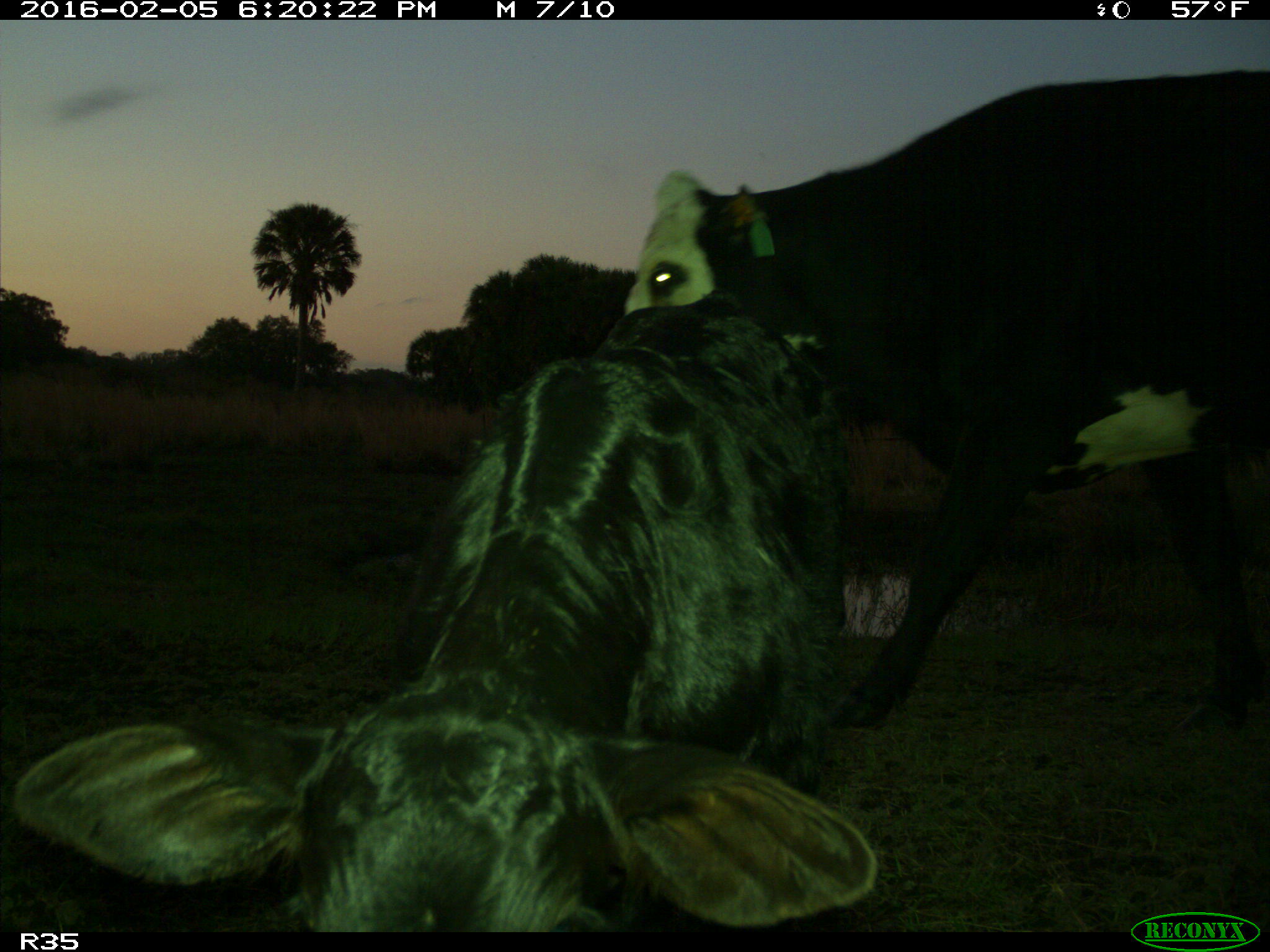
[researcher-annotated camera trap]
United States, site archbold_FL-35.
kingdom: Animalia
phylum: Chordata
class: Mammalia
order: Artiodactyla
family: Bovidae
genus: Bos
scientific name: Bos taurus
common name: domestic cow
Bos taurus (domestic cow).